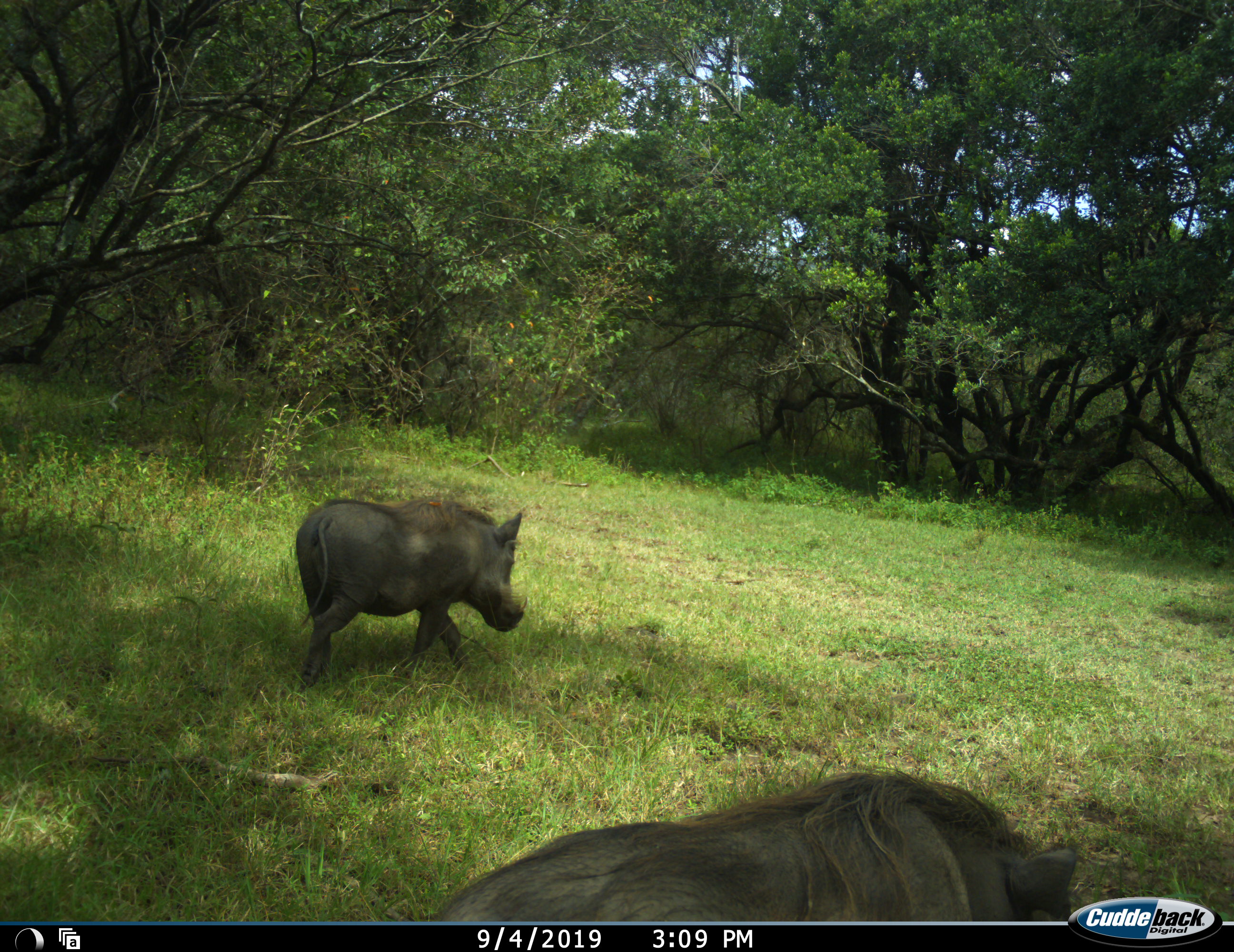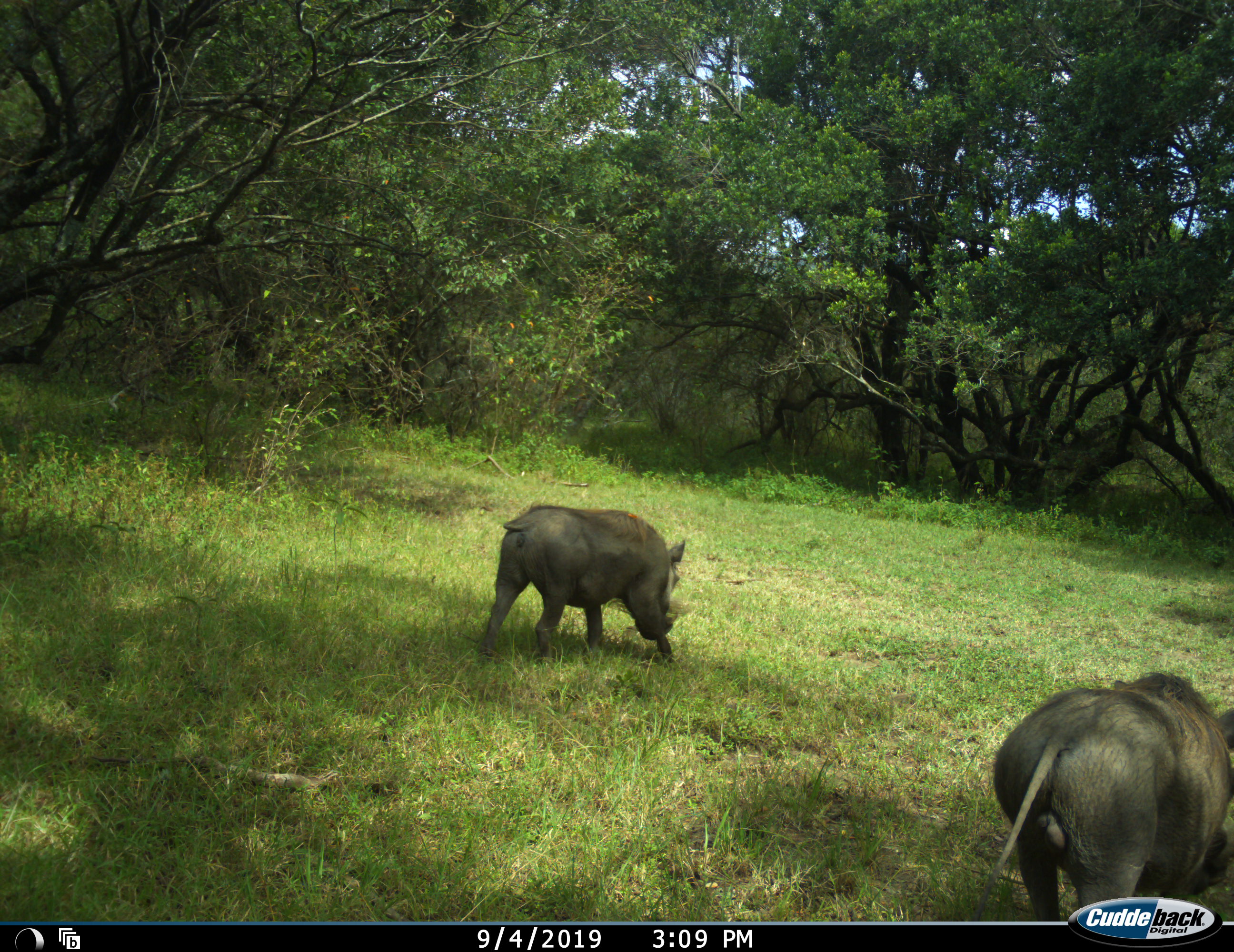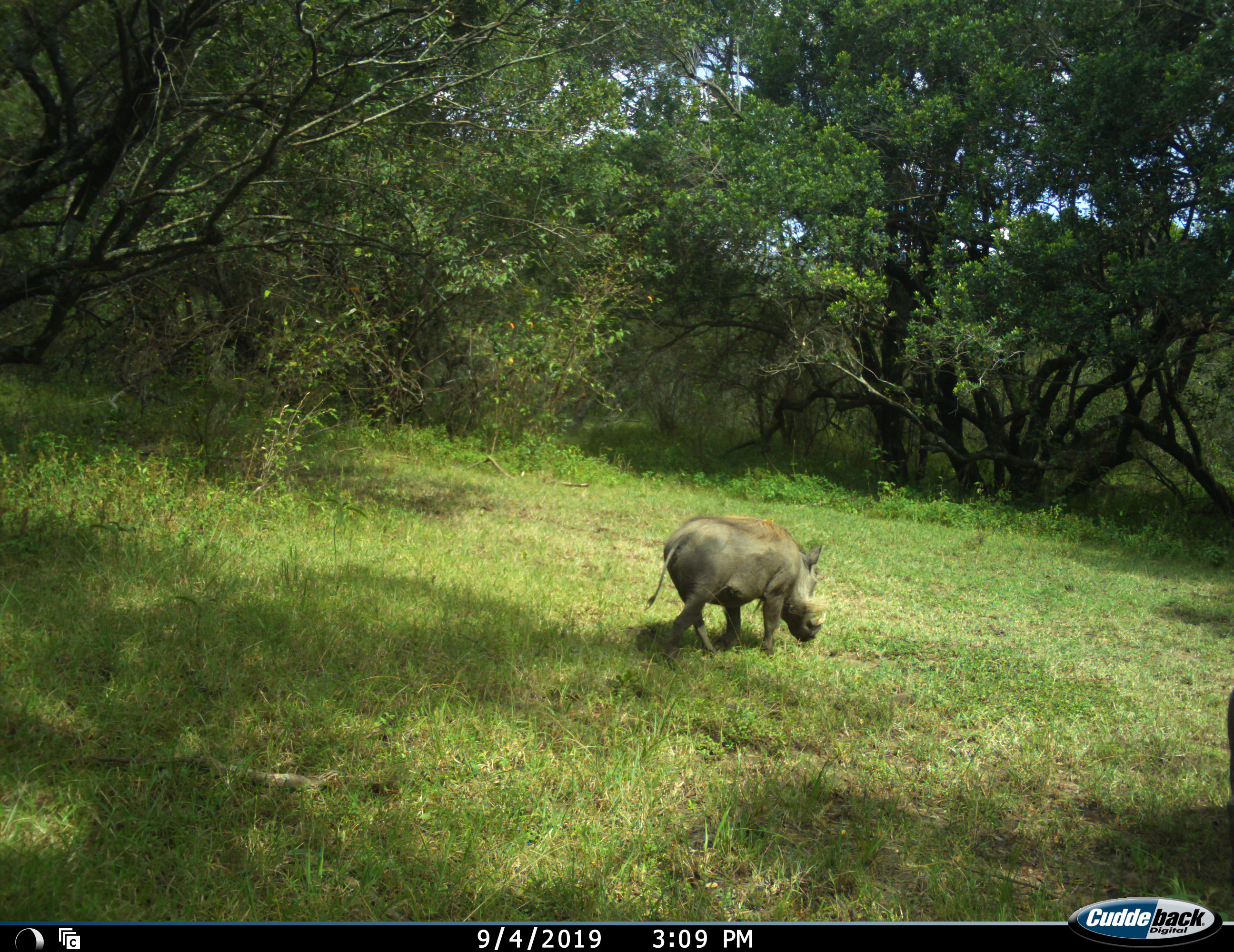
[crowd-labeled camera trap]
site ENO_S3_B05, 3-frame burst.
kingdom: Animalia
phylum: Chordata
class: Mammalia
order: Artiodactyla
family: Suidae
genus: Phacochoerus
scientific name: Phacochoerus africanus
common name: warthog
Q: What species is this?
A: Warthog (Phacochoerus africanus).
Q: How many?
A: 2.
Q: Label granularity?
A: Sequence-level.